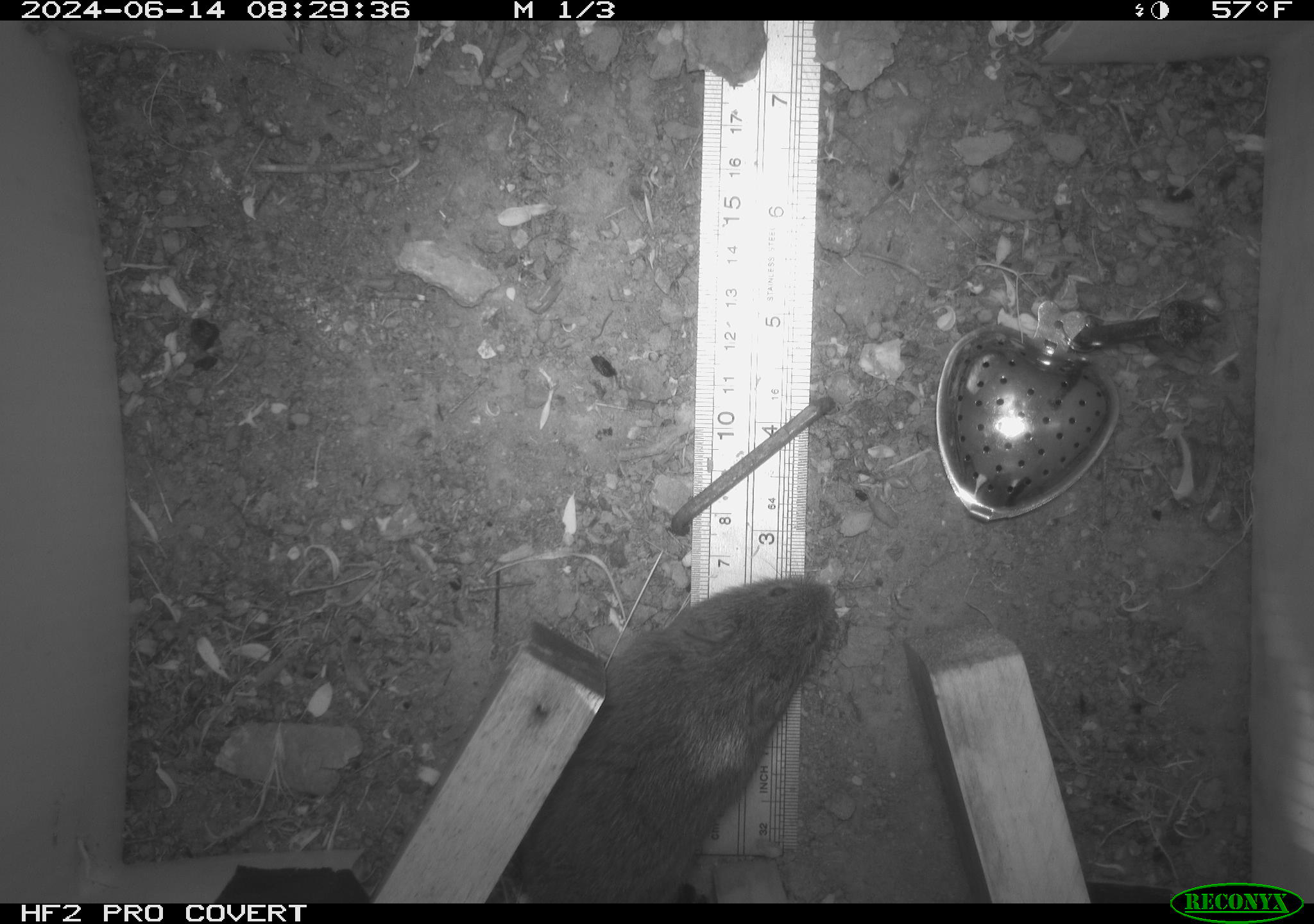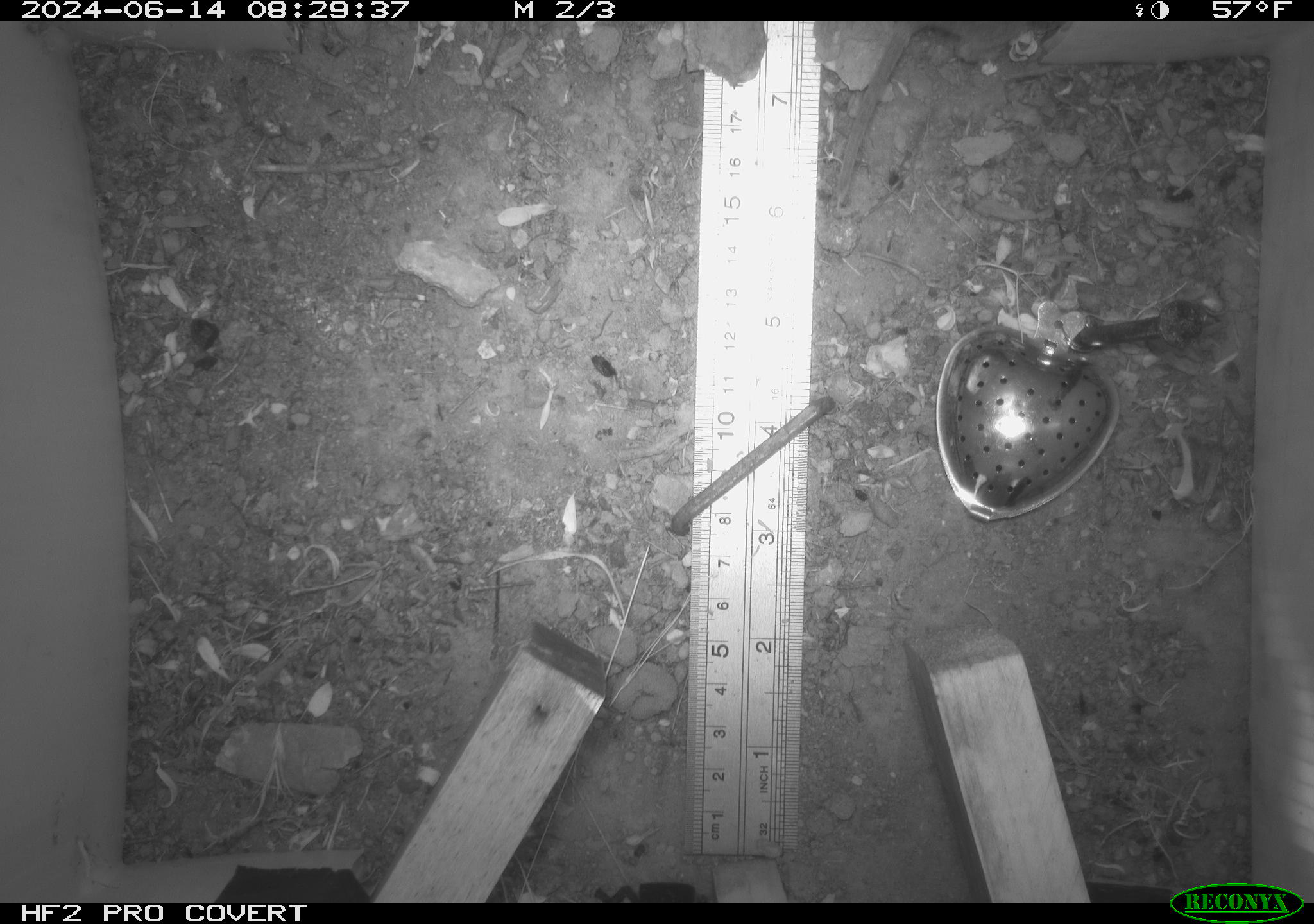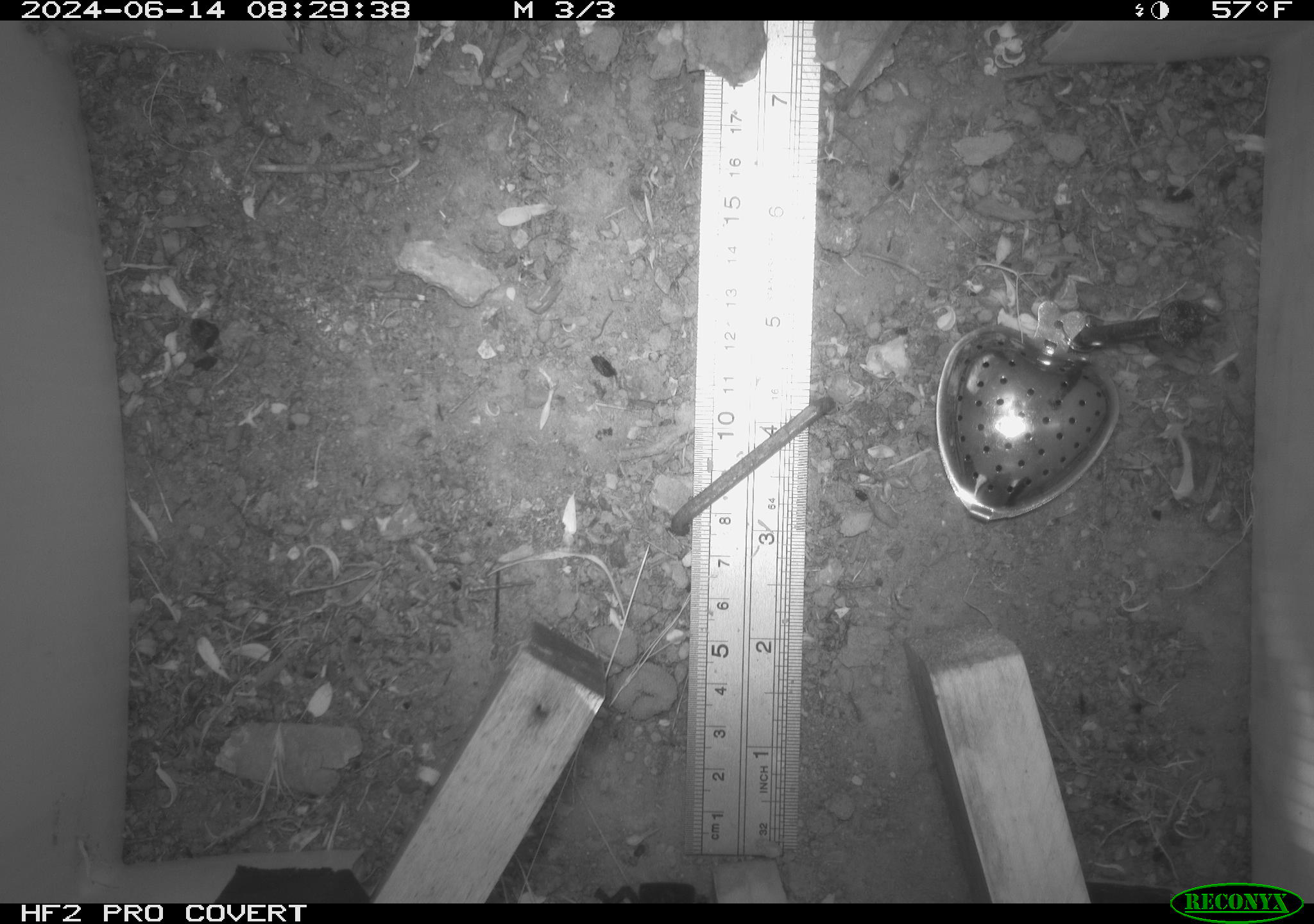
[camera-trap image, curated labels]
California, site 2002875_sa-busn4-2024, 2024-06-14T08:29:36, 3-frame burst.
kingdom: Animalia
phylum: Chordata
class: Mammalia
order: Rodentia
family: Cricetidae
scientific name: Arvicolinae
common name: voles, lemmings, and muskrats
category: arvicolinae subfamily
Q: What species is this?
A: Arvicolinae subfamily (voles, lemmings, and muskrats) (Arvicolinae).